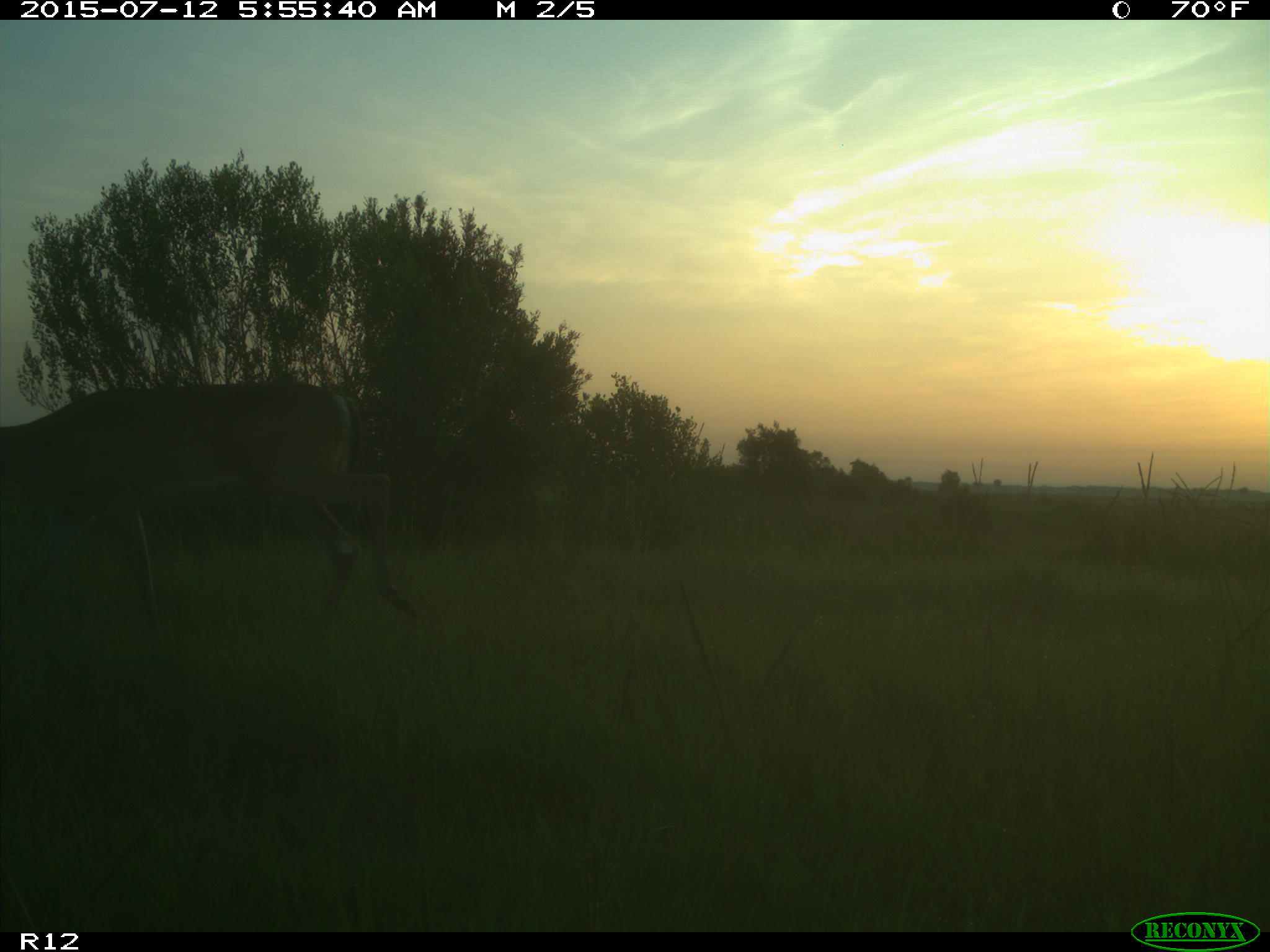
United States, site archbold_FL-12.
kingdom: Animalia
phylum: Chordata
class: Mammalia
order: Artiodactyla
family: Cervidae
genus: Odocoileus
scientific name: Odocoileus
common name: deer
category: unidentified deer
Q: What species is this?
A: Unidentified deer (deer) (Odocoileus).